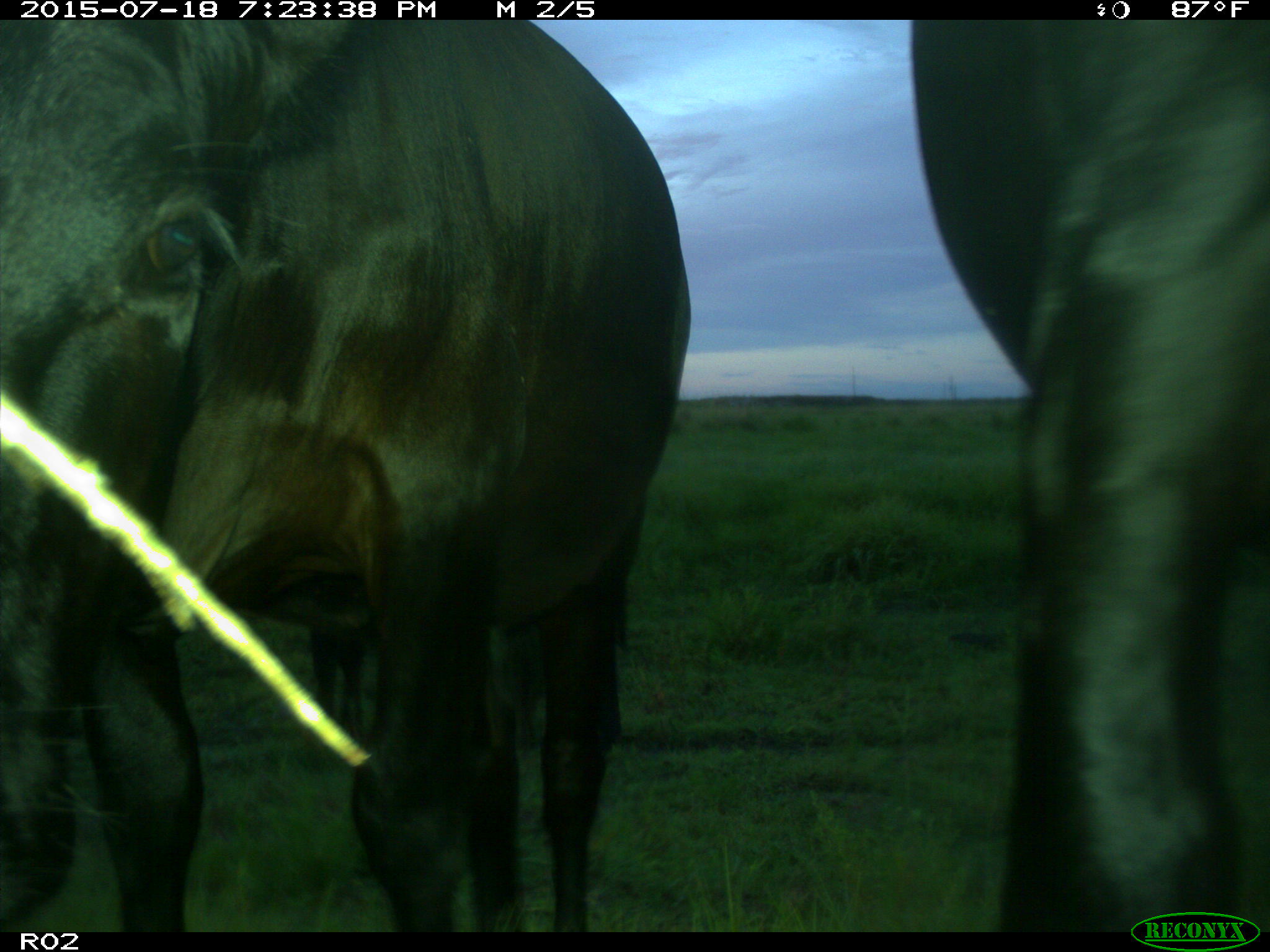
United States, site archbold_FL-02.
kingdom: Animalia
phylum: Chordata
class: Mammalia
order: Artiodactyla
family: Bovidae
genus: Bos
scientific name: Bos taurus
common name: domestic cow